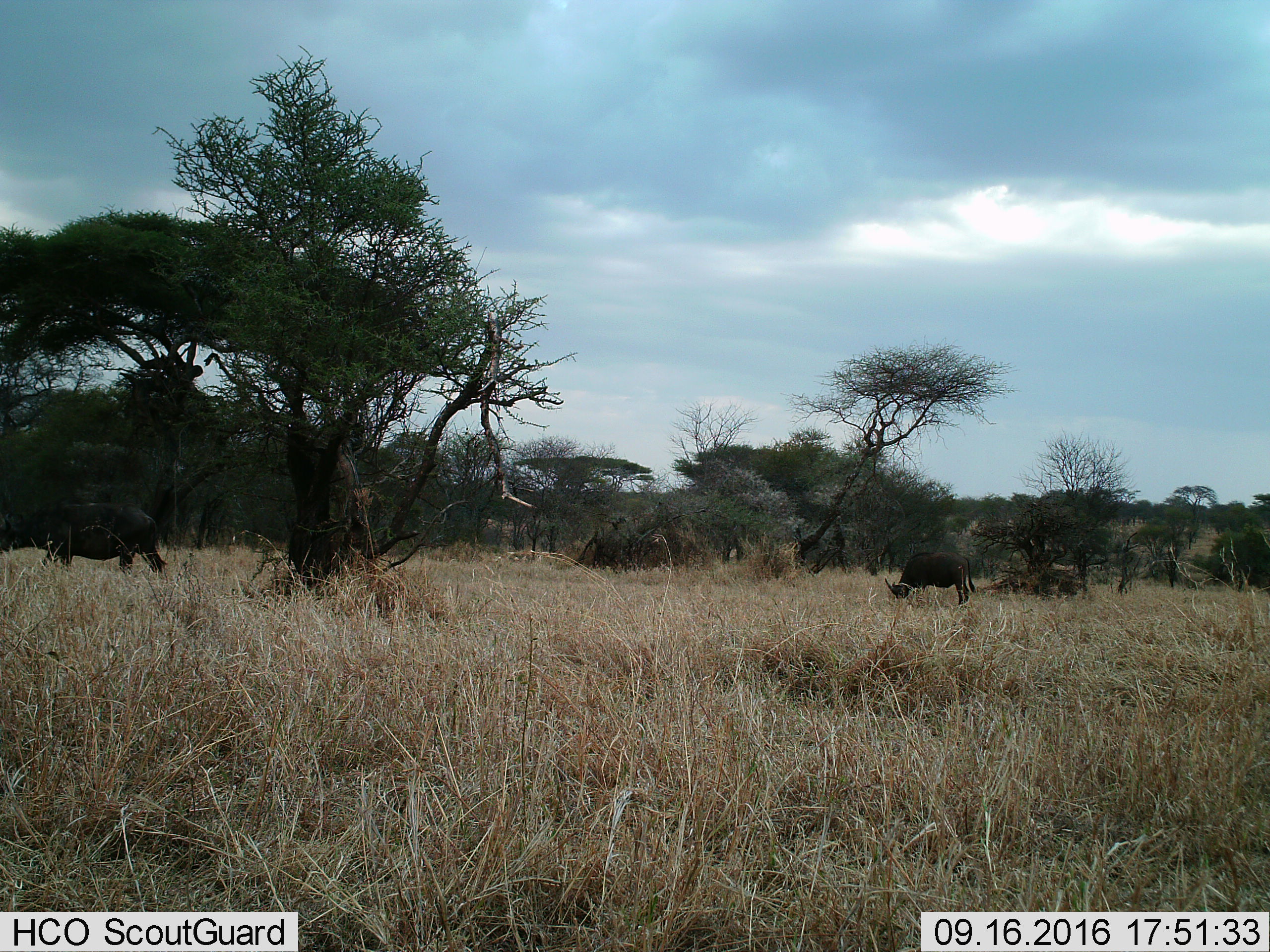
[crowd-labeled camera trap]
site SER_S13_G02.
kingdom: Animalia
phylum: Chordata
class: Mammalia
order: Artiodactyla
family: Bovidae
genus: Syncerus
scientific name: Syncerus caffer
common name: african buffalo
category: buffalo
Buffalo (african buffalo) (Syncerus caffer), count 2. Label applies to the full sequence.